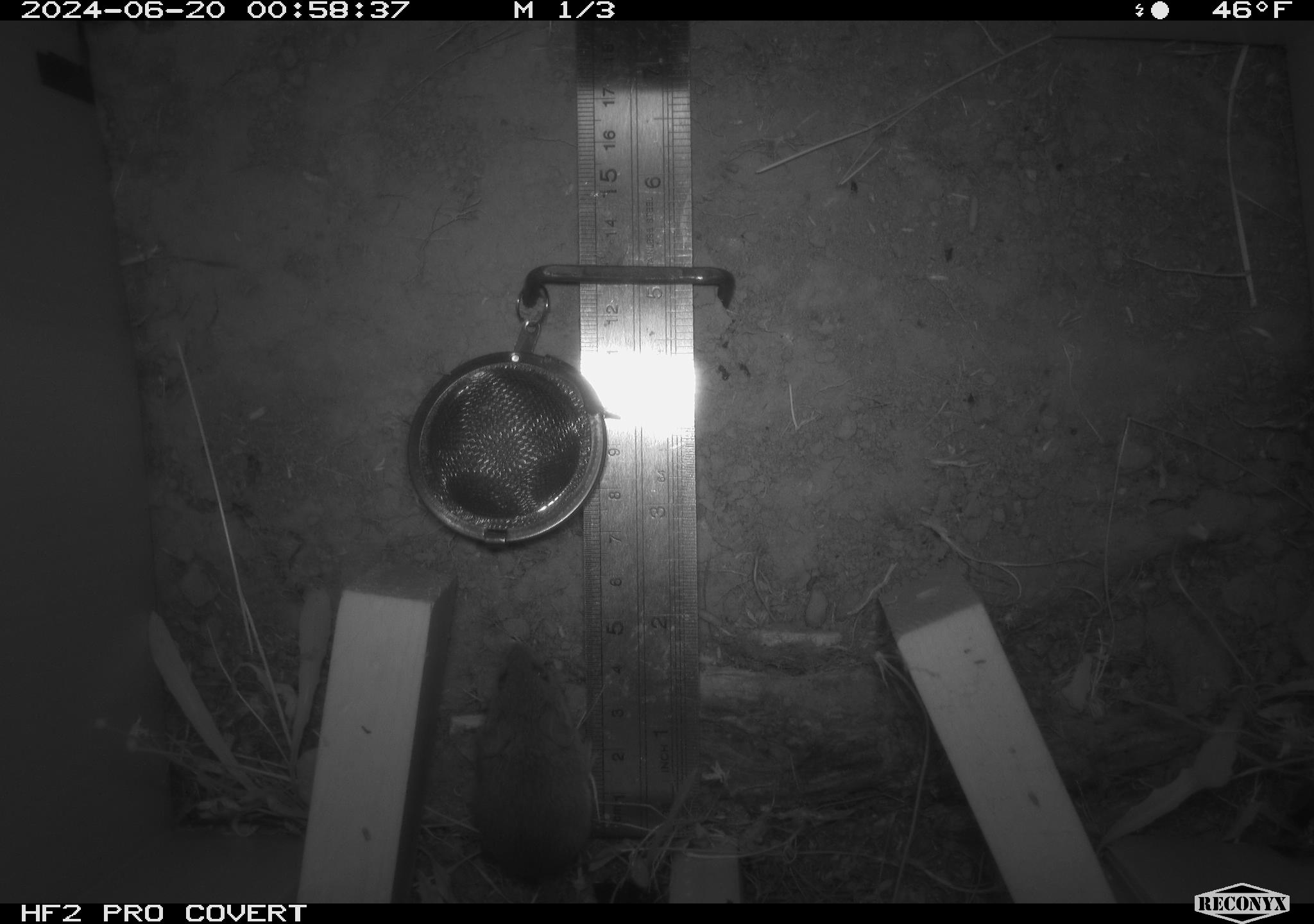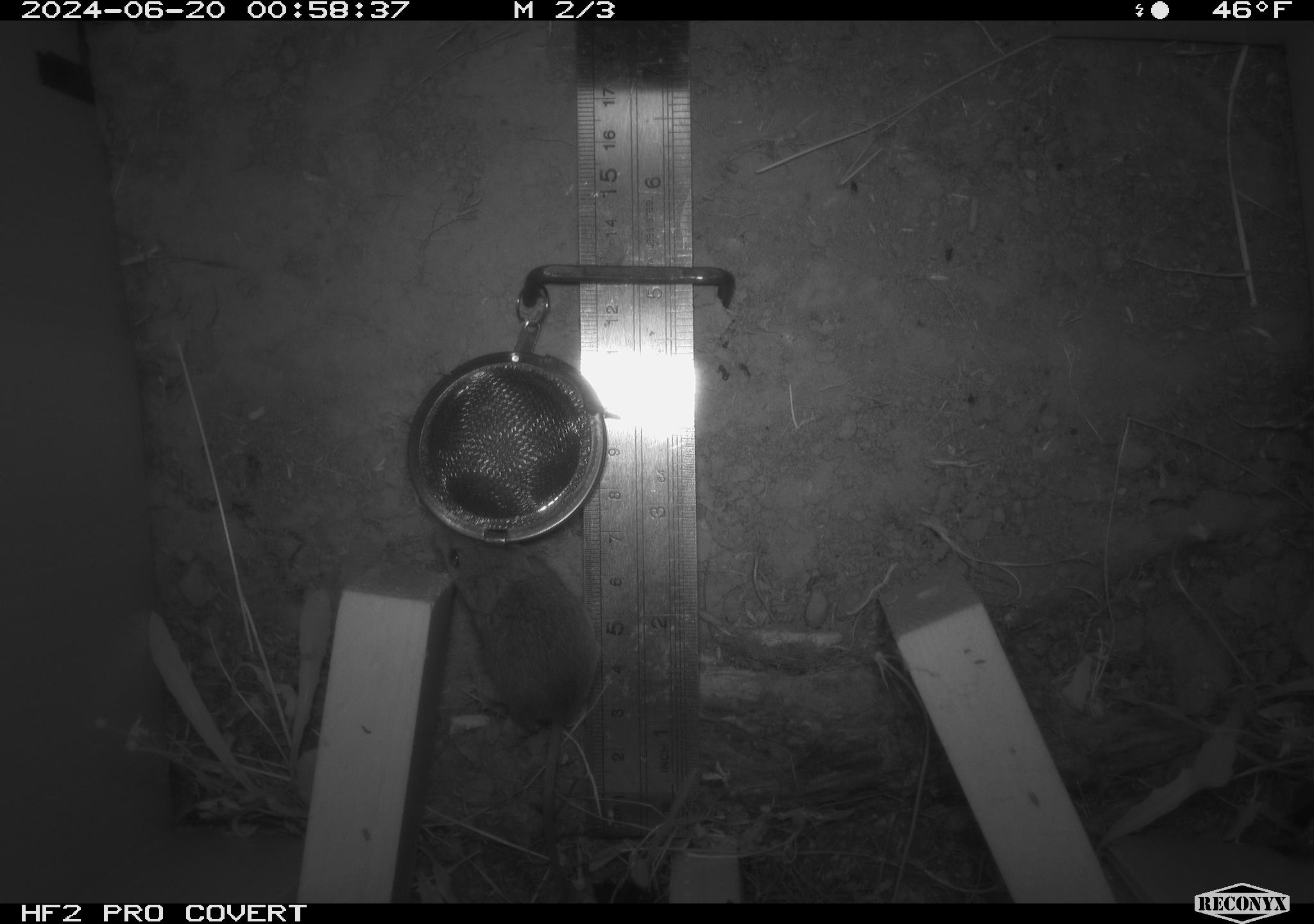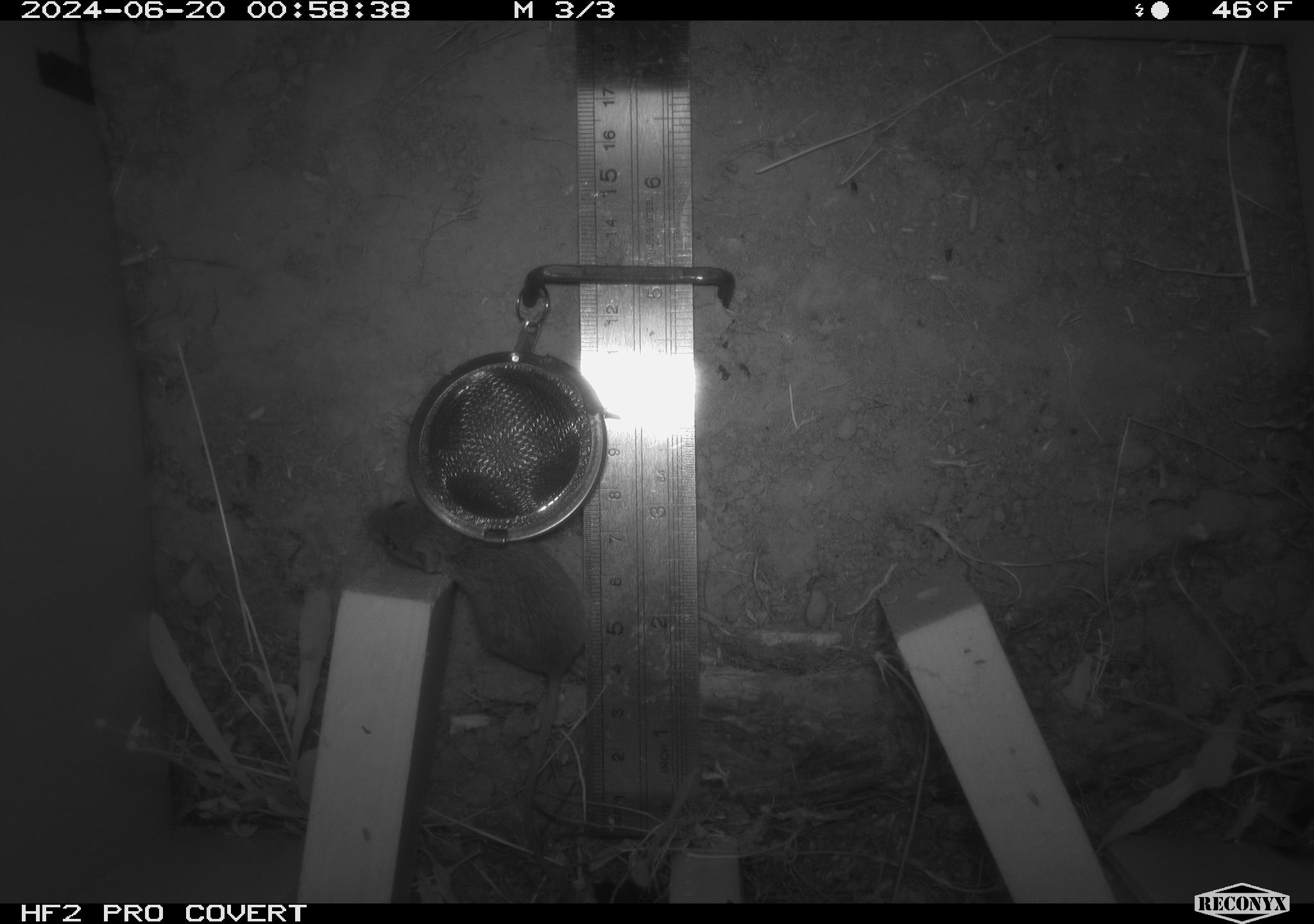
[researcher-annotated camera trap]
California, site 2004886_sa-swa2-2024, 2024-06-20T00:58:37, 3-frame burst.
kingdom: Animalia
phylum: Chordata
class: Mammalia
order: Rodentia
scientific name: Rodentia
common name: mouse species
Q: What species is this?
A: Mouse species (Rodentia).